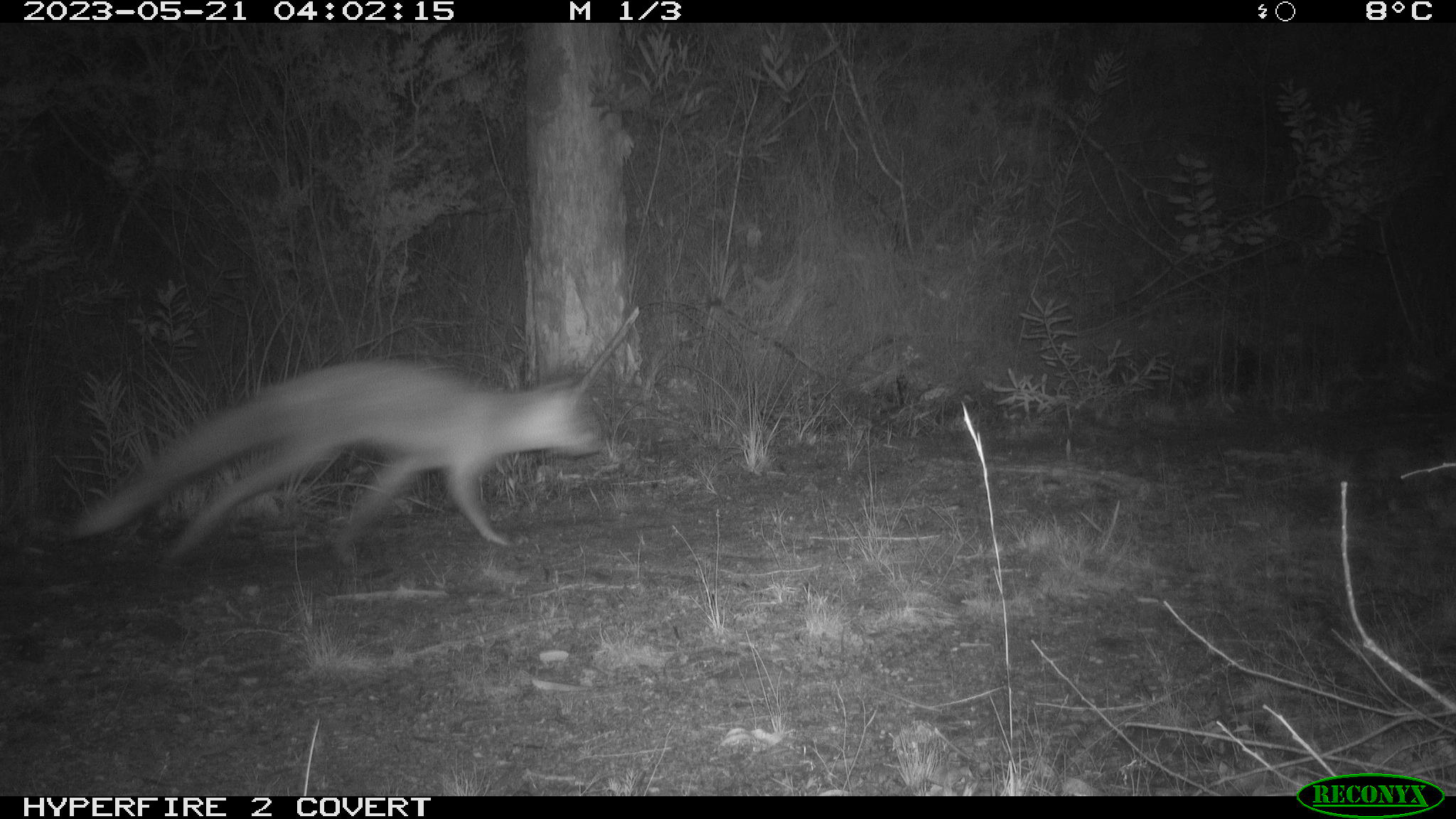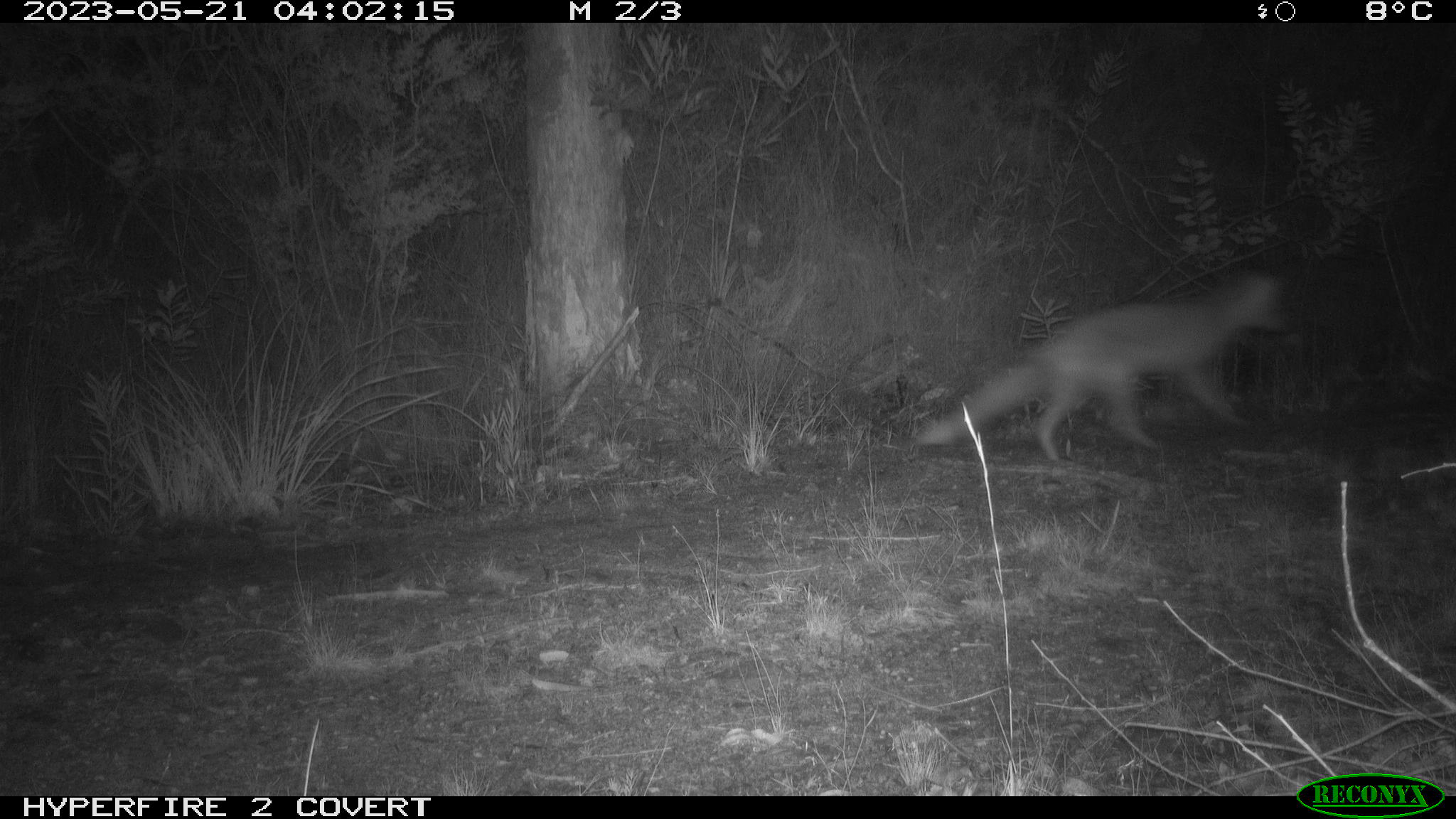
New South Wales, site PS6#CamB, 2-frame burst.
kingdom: Animalia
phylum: Chordata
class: Mammalia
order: Carnivora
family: Canidae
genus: Vulpes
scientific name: Vulpes vulpes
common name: red fox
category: fox